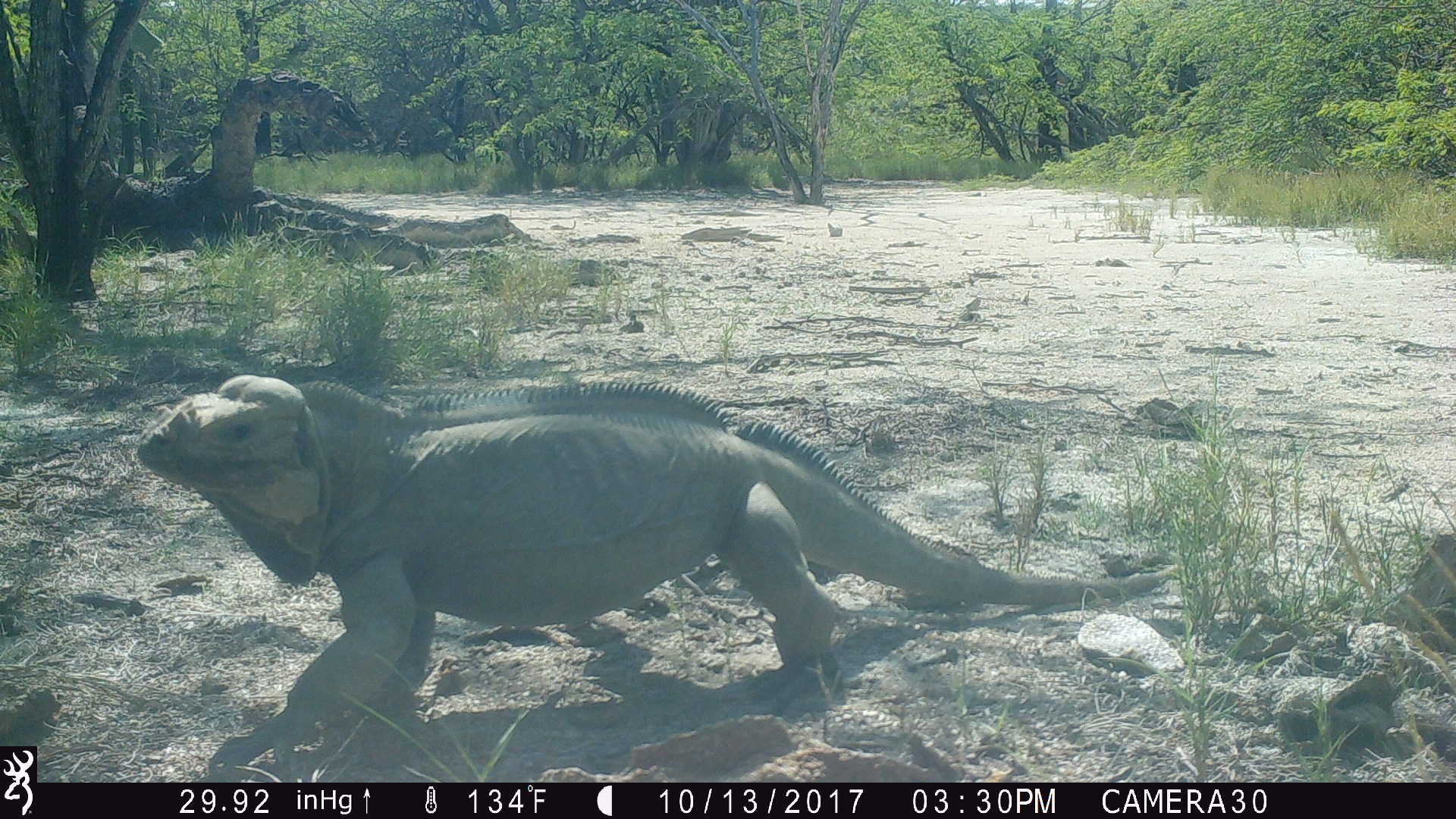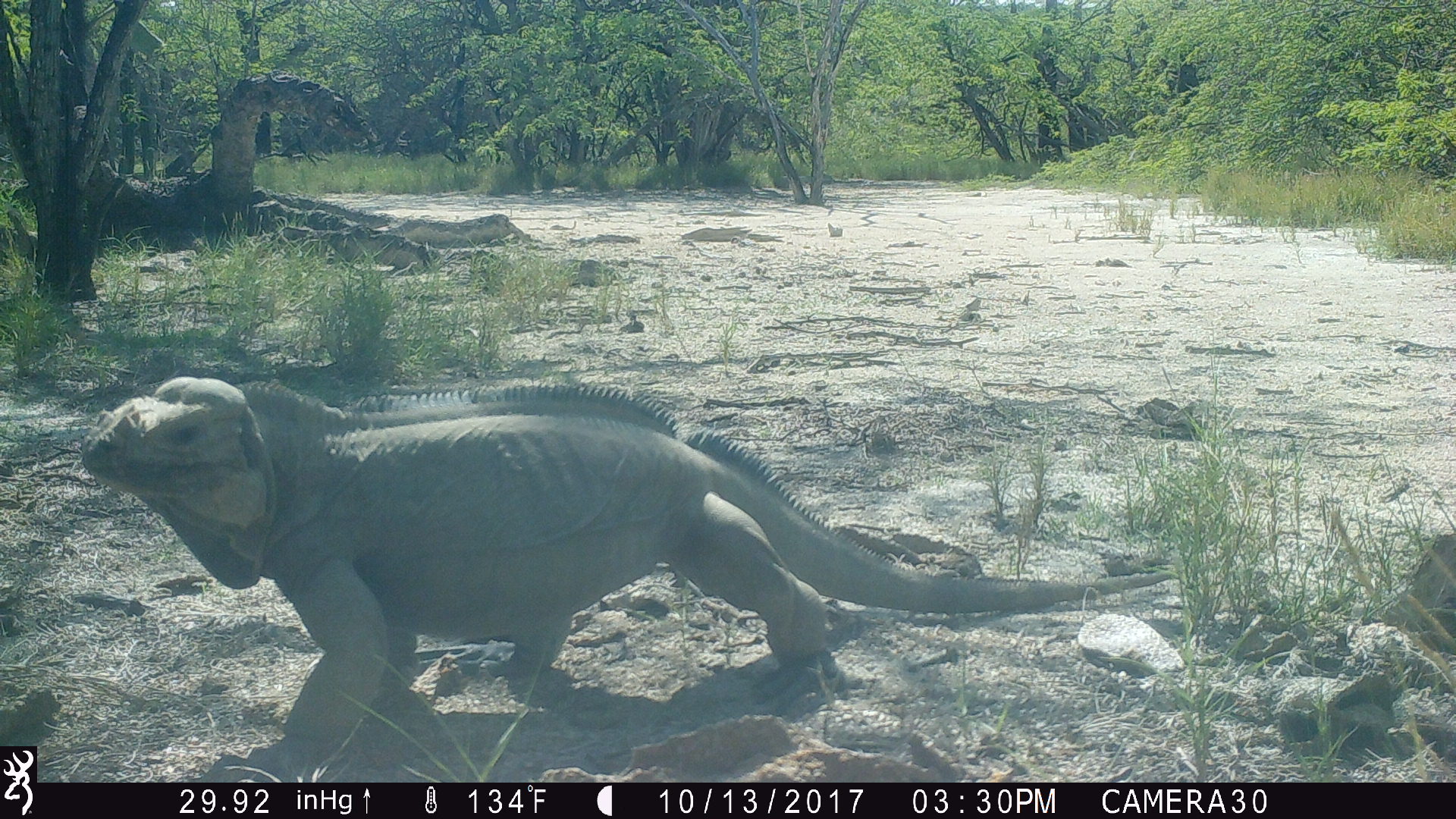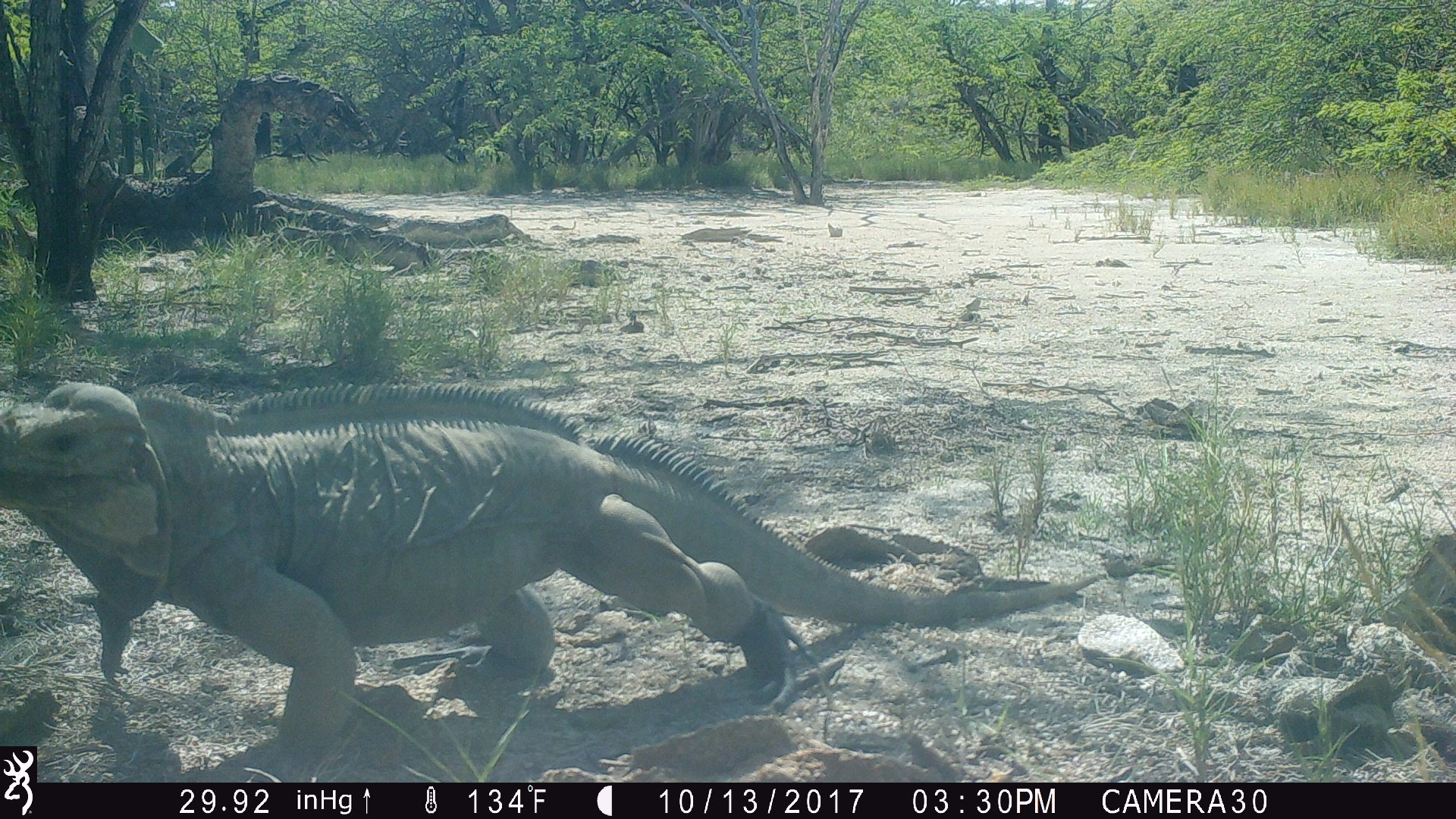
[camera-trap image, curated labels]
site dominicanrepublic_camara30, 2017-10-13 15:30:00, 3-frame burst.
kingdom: Animalia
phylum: Chordata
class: Reptilia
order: Squamata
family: Iguanidae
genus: Iguana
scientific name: Iguana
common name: typical iguanas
Iguana (typical iguanas).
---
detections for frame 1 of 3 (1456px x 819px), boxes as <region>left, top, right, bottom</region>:
iguana: <region>134, 370, 1193, 757</region>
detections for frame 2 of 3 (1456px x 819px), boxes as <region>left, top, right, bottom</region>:
iguana: <region>77, 372, 1003, 767</region>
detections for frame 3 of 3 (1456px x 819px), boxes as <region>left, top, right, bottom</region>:
iguana: <region>0, 369, 921, 741</region>